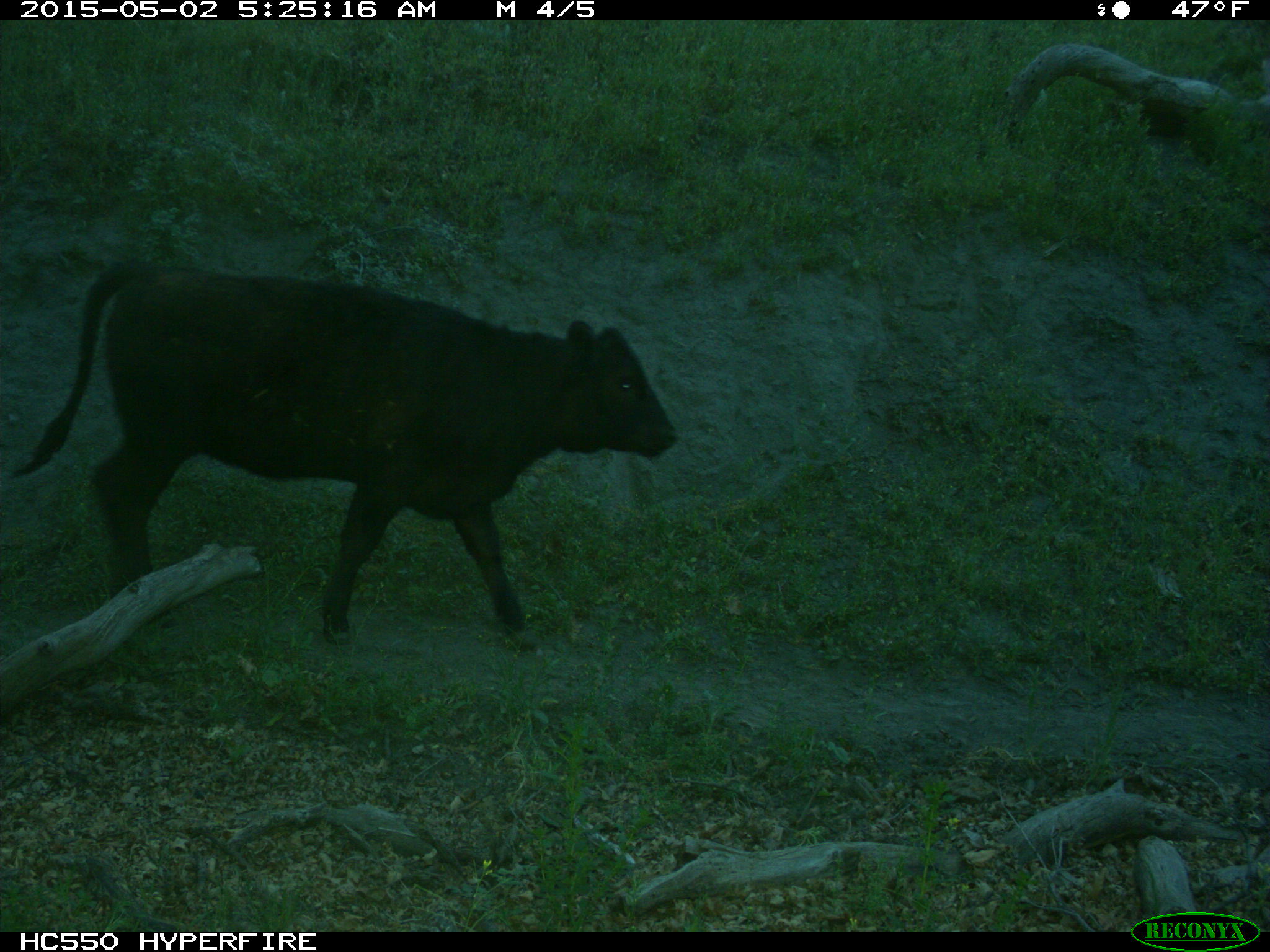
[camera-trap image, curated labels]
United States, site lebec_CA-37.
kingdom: Animalia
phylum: Chordata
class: Mammalia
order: Artiodactyla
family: Bovidae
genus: Bos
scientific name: Bos taurus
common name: domestic cow